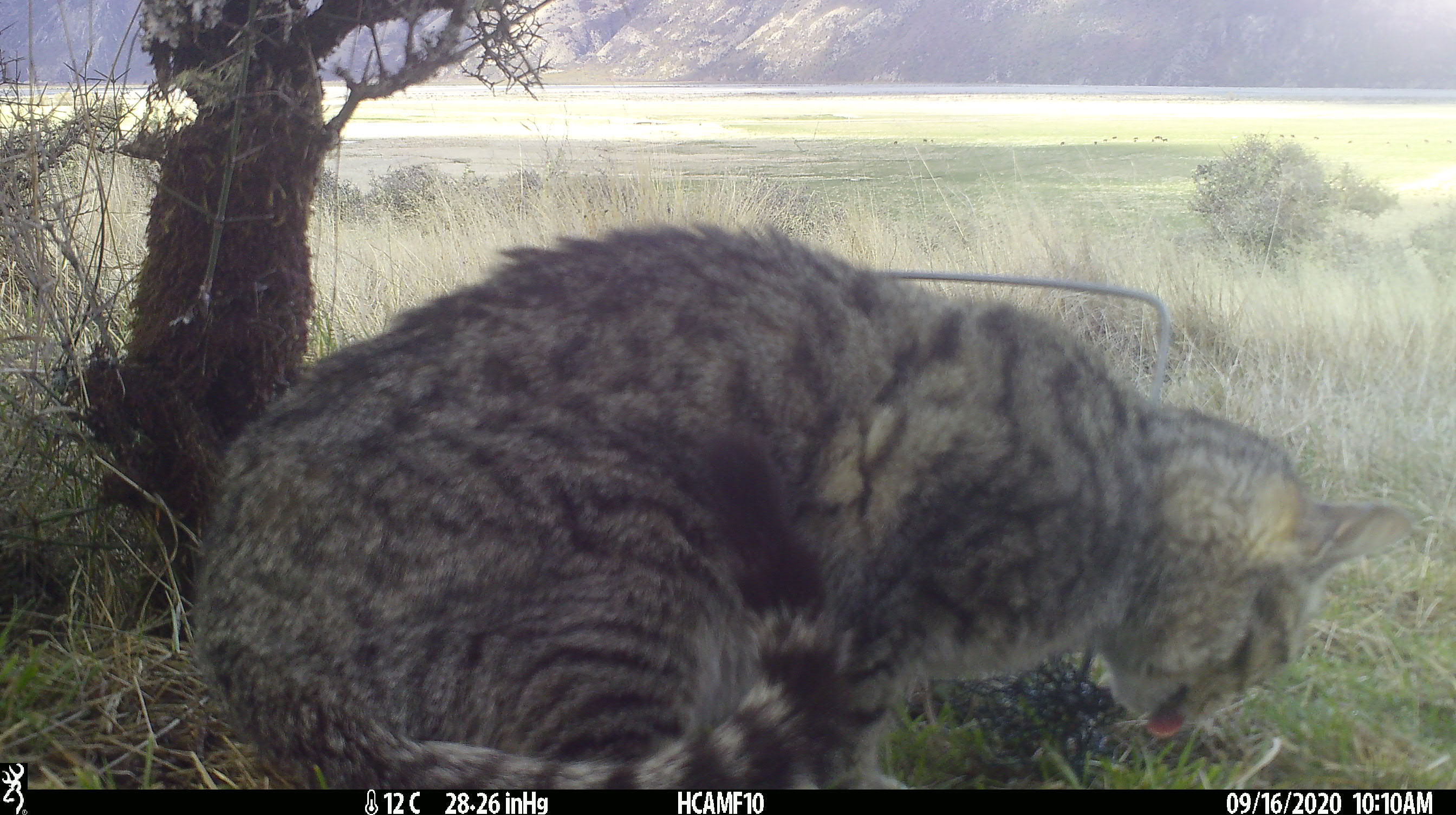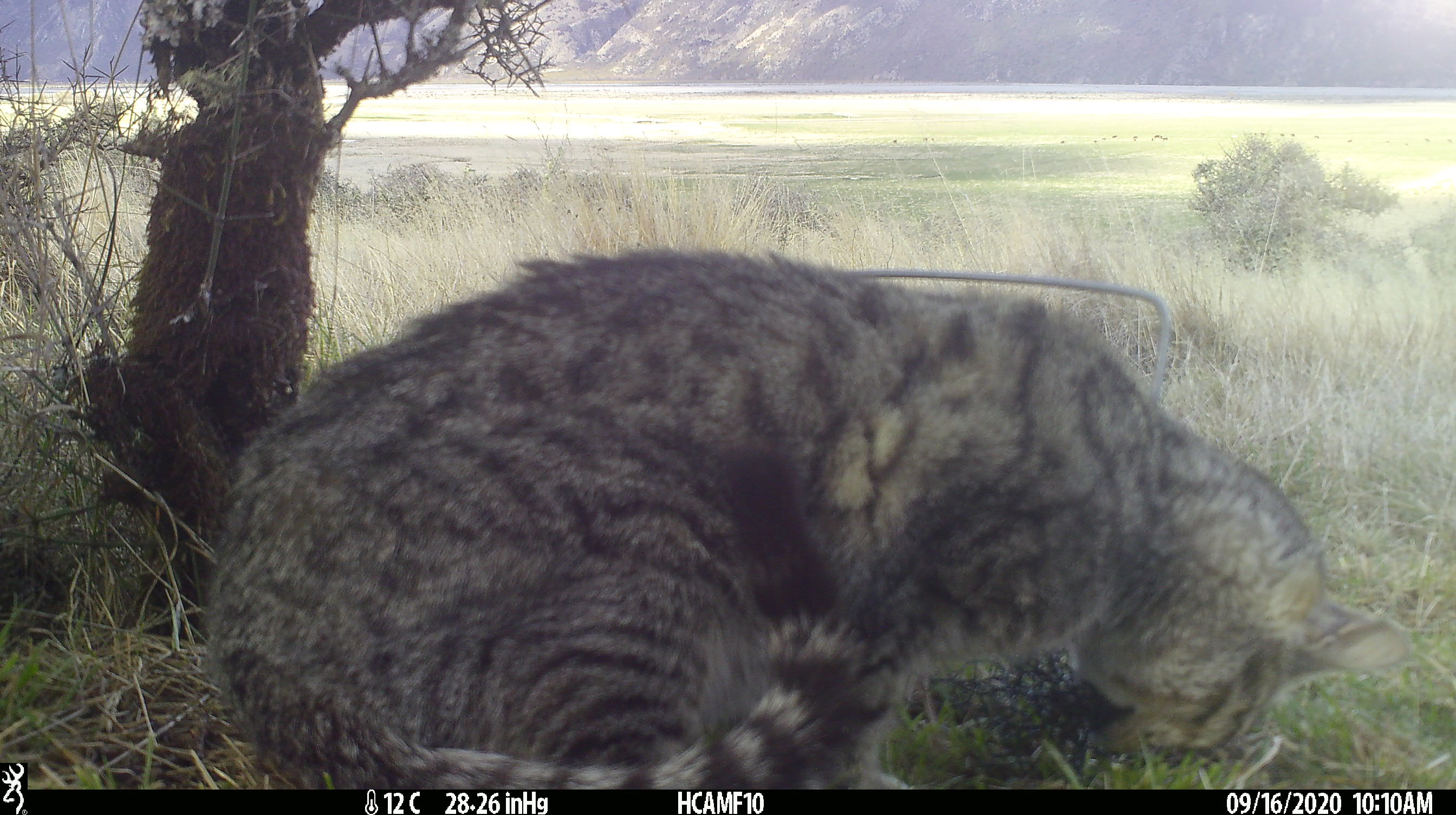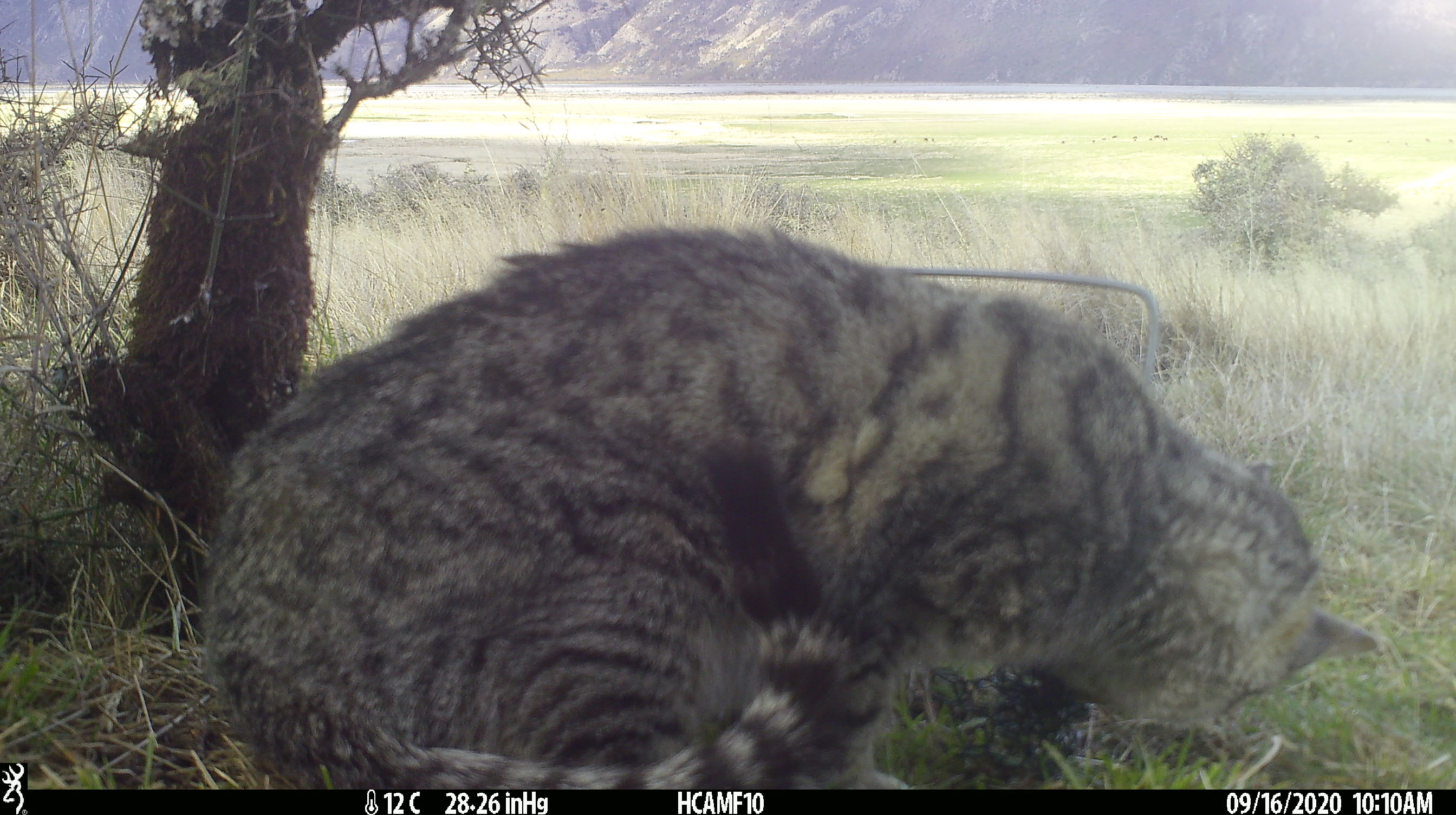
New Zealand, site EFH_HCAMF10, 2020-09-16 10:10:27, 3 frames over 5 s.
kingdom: Animalia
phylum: Chordata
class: Mammalia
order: Carnivora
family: Felidae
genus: Felis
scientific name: Felis catus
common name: domestic cat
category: cat